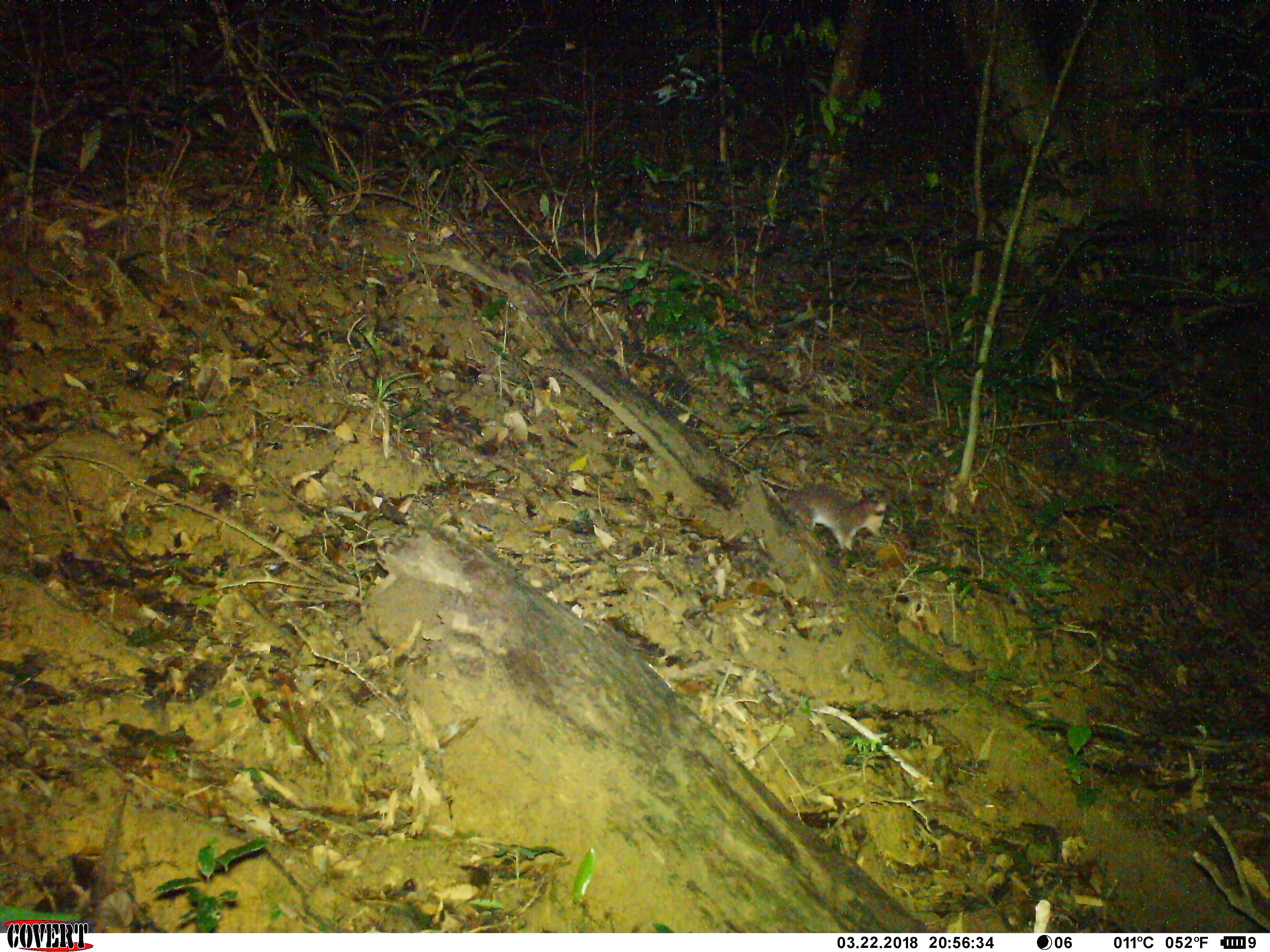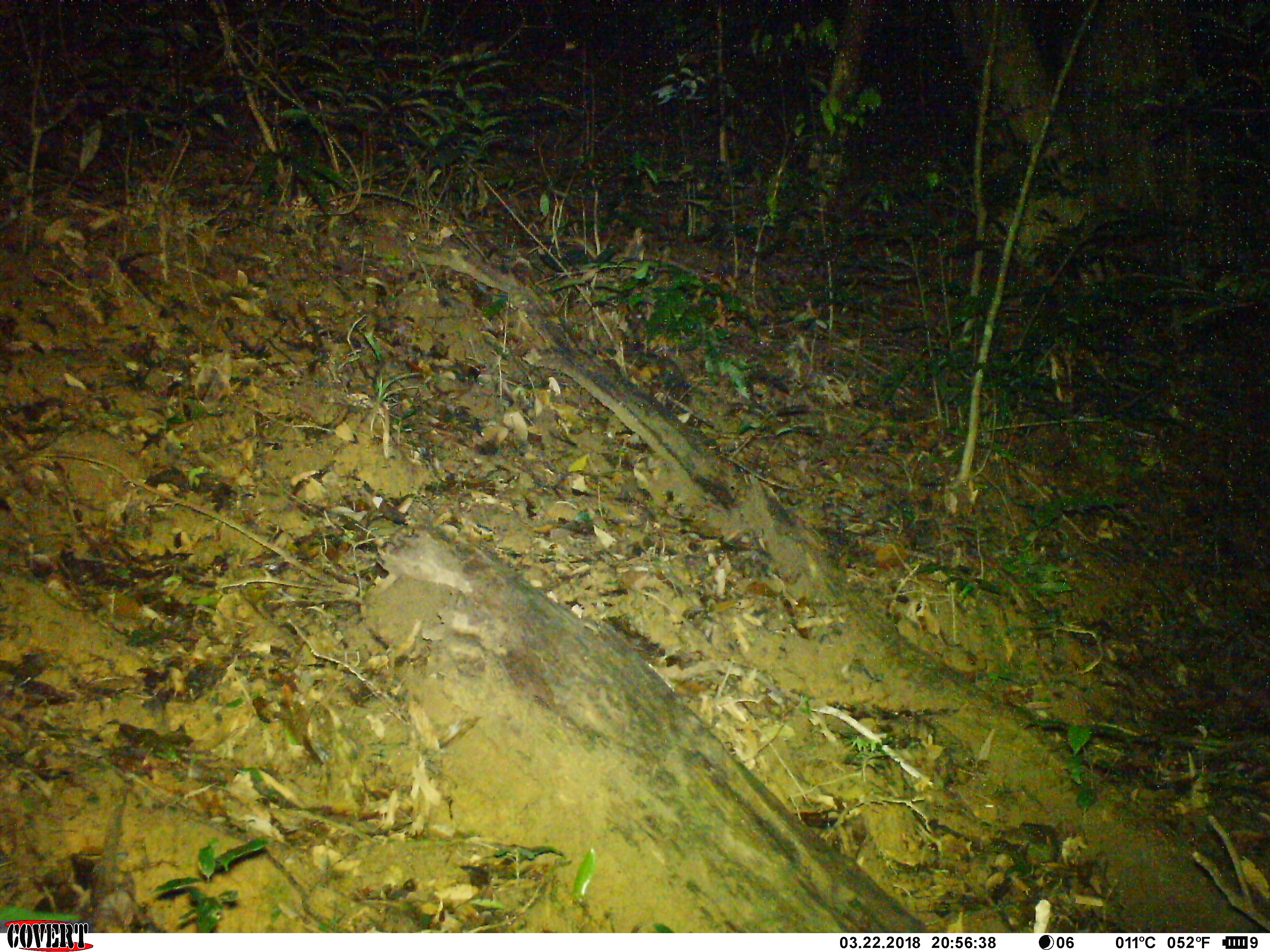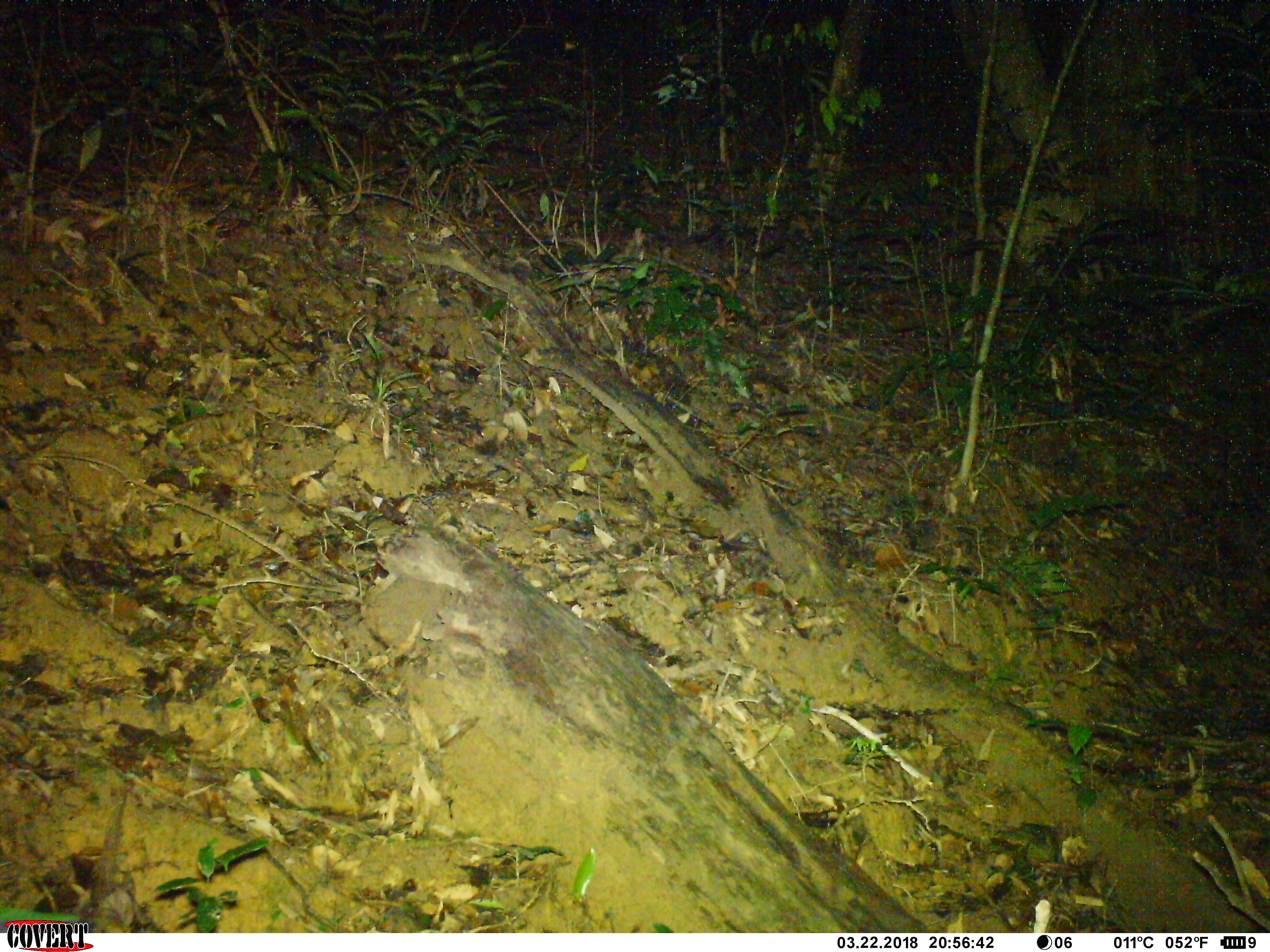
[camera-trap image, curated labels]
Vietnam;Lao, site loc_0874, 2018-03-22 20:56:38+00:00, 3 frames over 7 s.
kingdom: Animalia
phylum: Chordata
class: Mammalia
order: Carnivora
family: Mustelidae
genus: Melogale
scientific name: Melogale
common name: ferret badger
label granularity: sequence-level